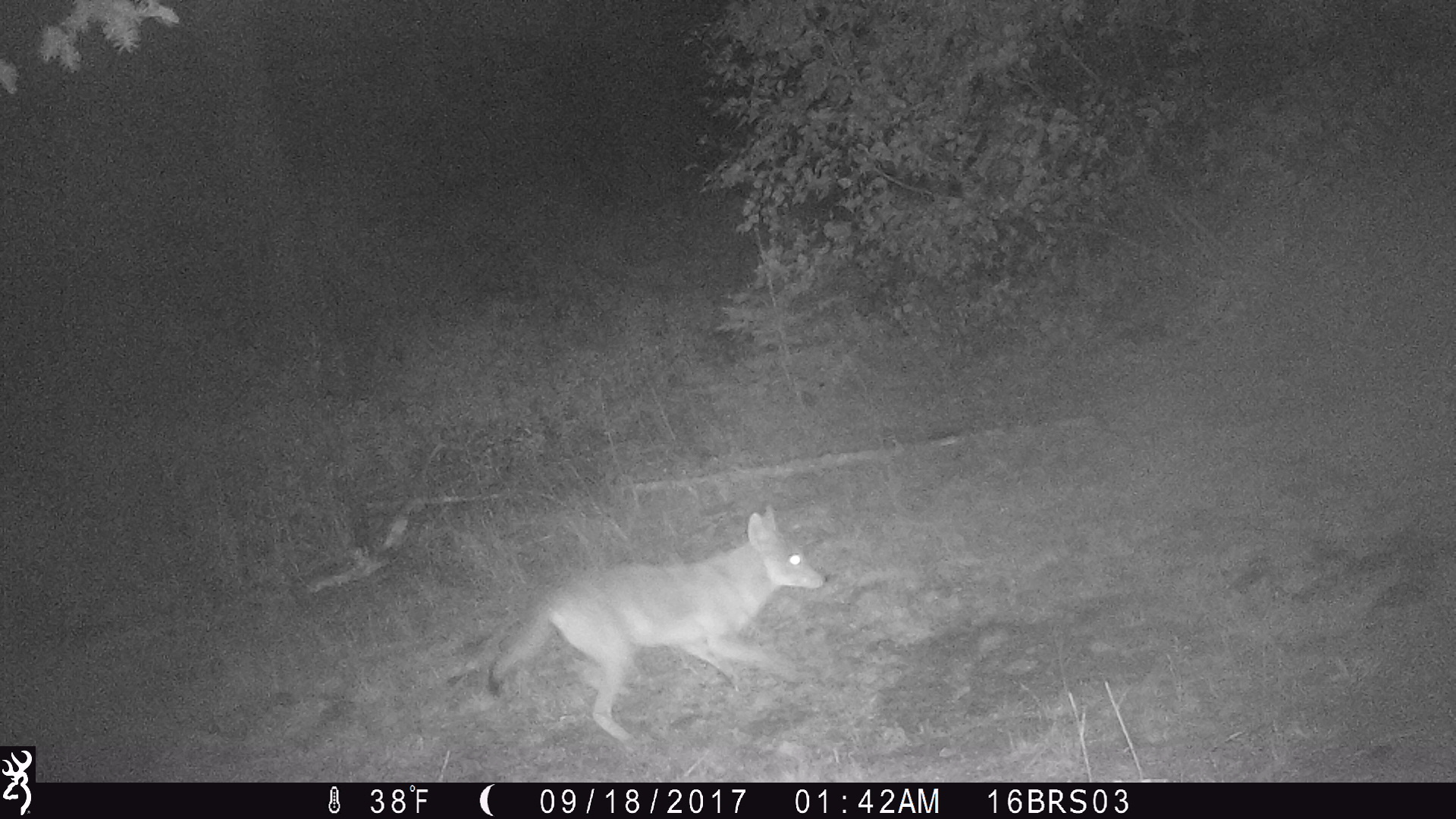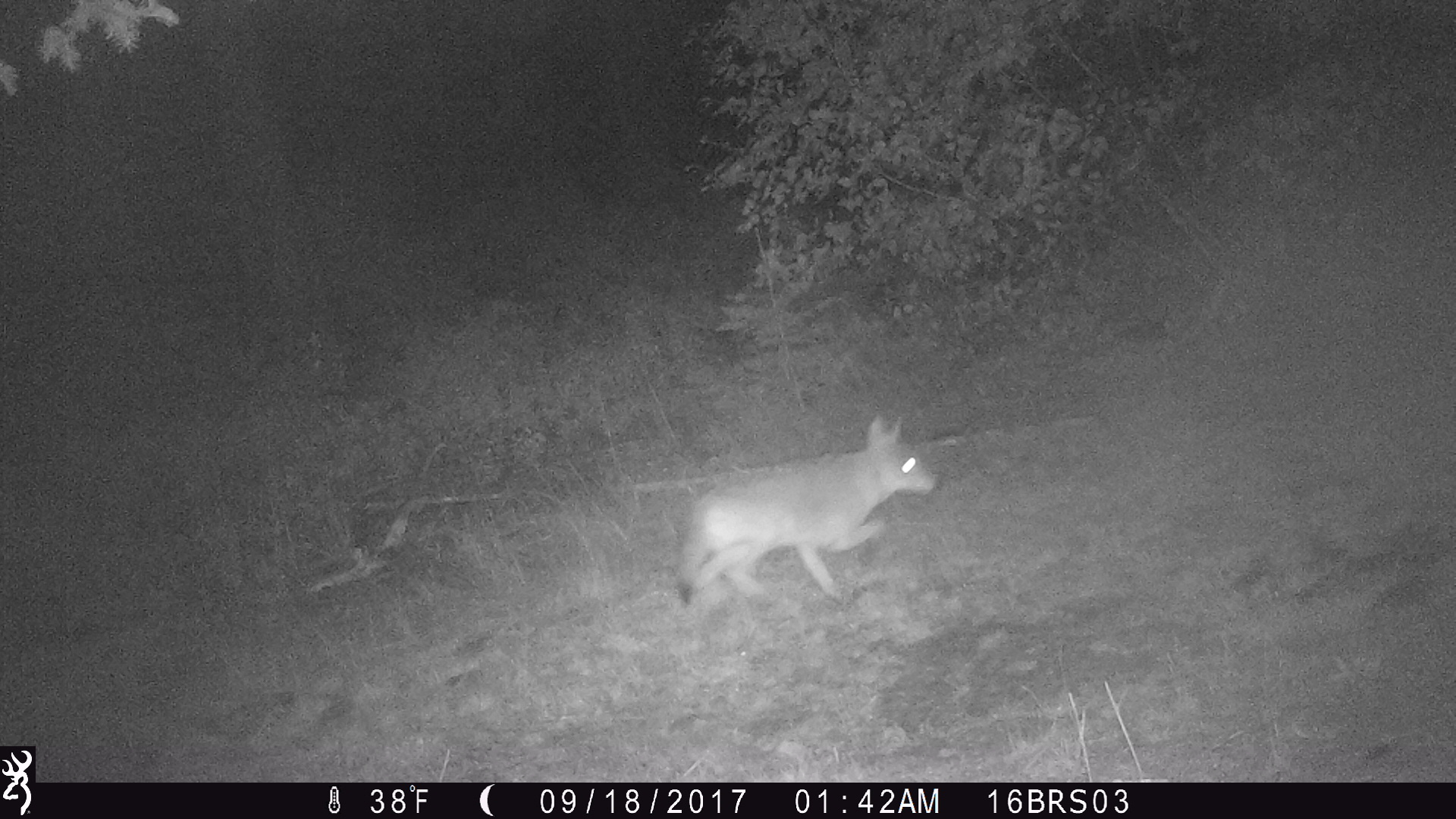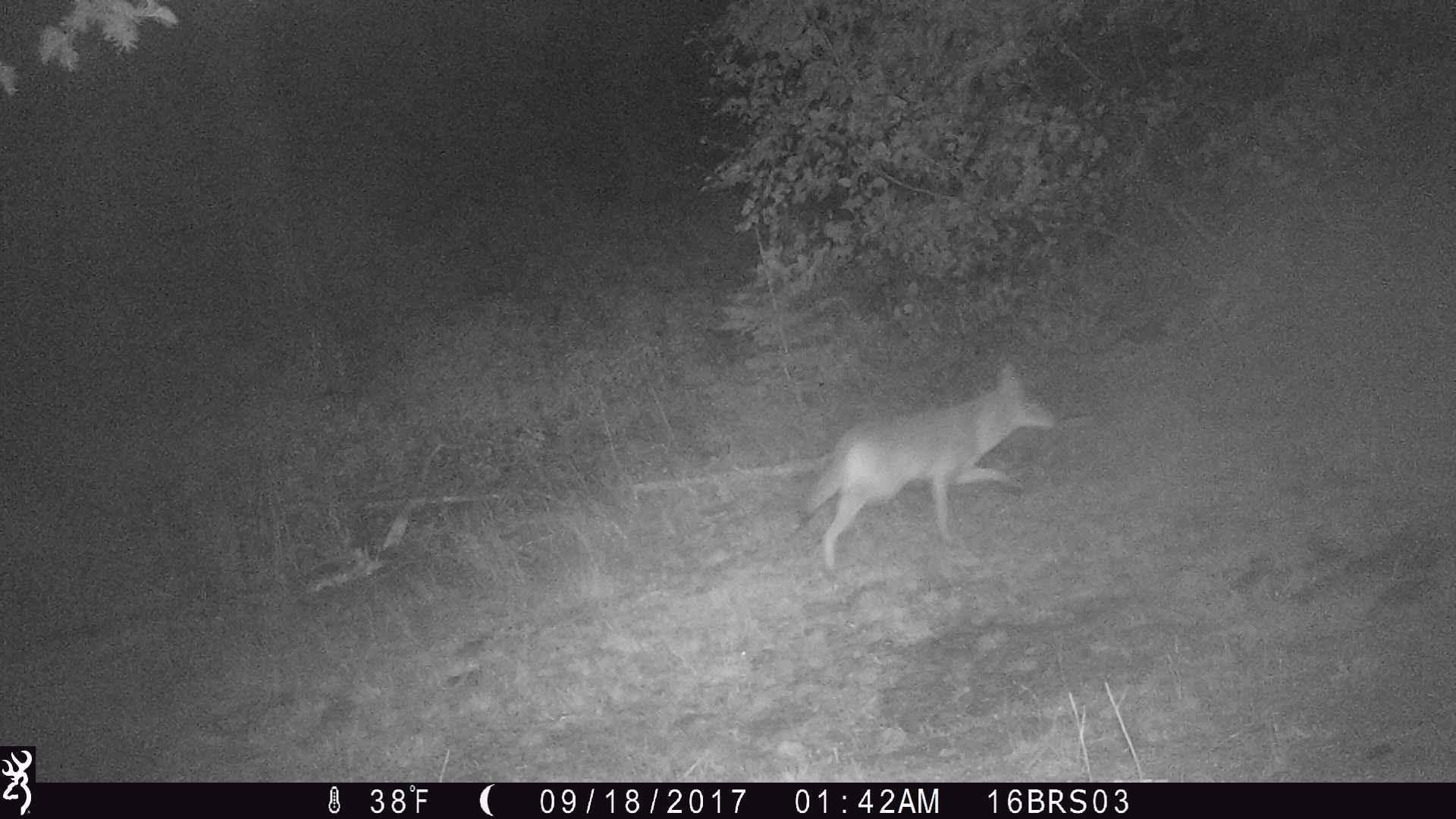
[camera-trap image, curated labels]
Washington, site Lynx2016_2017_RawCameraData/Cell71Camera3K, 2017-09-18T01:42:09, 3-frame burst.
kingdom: Animalia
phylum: Chordata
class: Mammalia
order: Carnivora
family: Canidae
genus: Canis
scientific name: Canis latrans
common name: coyote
Canis latrans (coyote). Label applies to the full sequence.